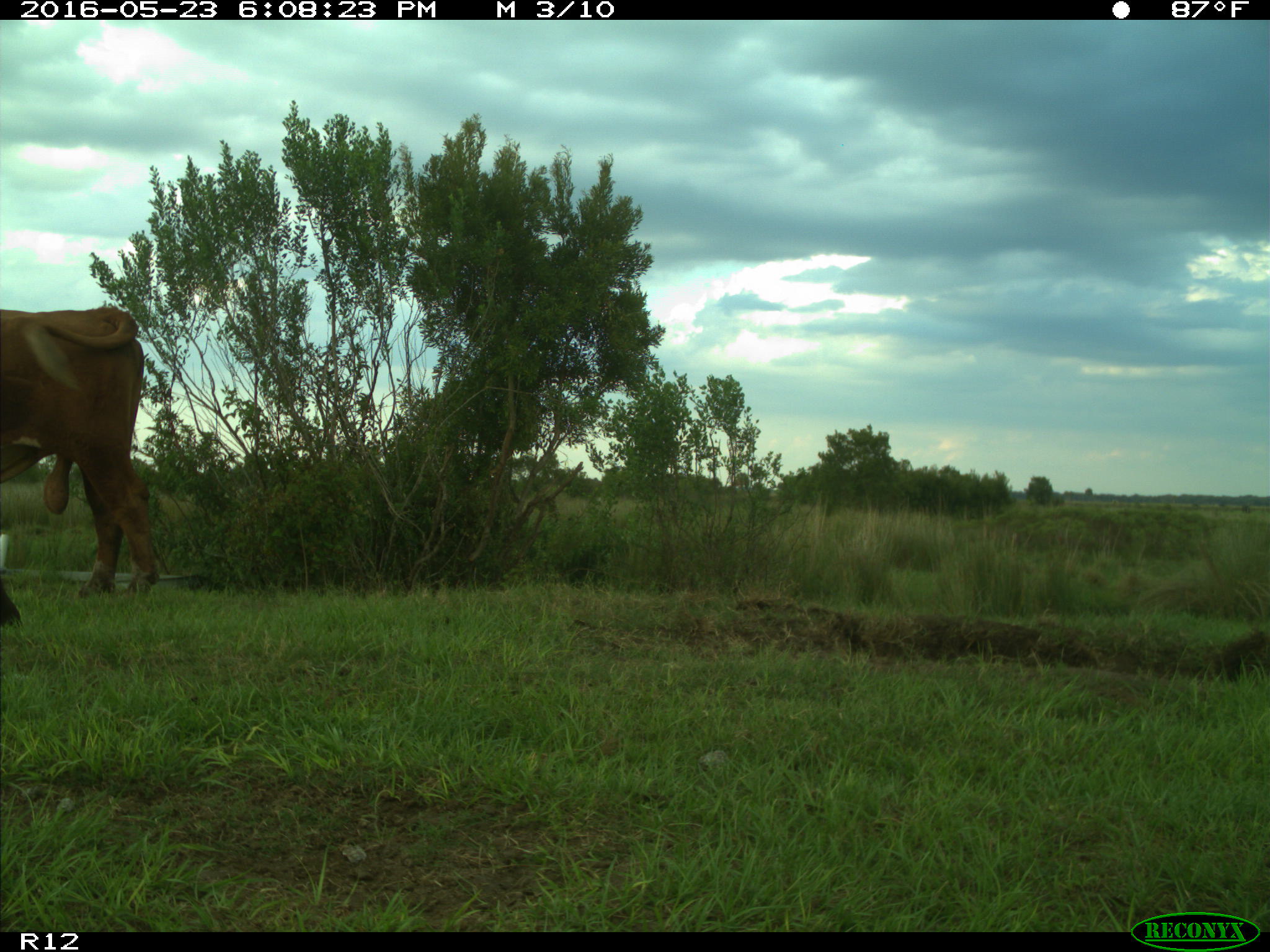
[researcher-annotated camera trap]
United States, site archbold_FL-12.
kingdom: Animalia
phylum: Chordata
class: Mammalia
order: Artiodactyla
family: Bovidae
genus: Bos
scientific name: Bos taurus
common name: domestic cow